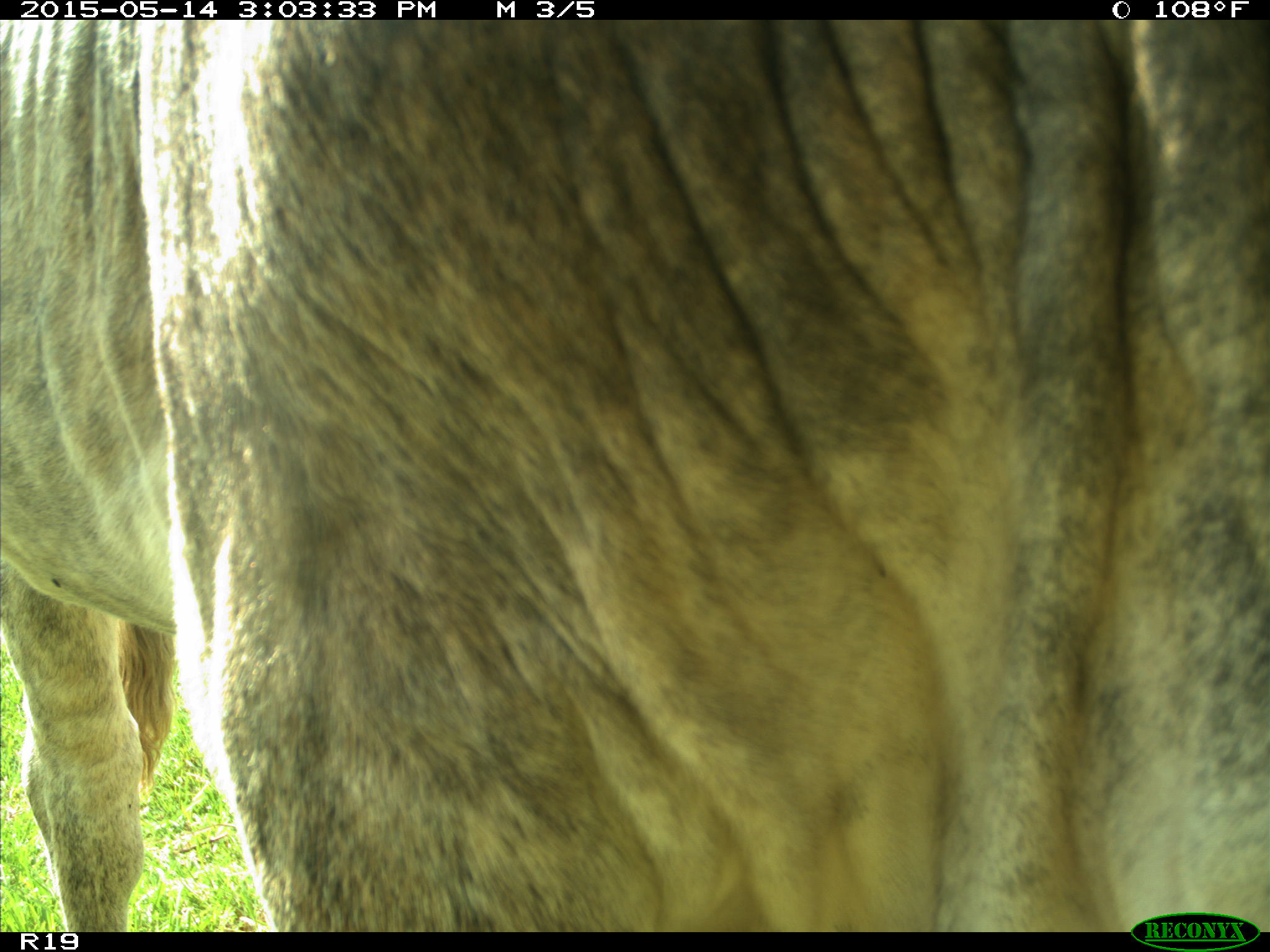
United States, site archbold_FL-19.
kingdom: Animalia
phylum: Chordata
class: Mammalia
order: Artiodactyla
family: Bovidae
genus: Bos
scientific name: Bos taurus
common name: domestic cow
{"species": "Bos taurus (domestic cow)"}